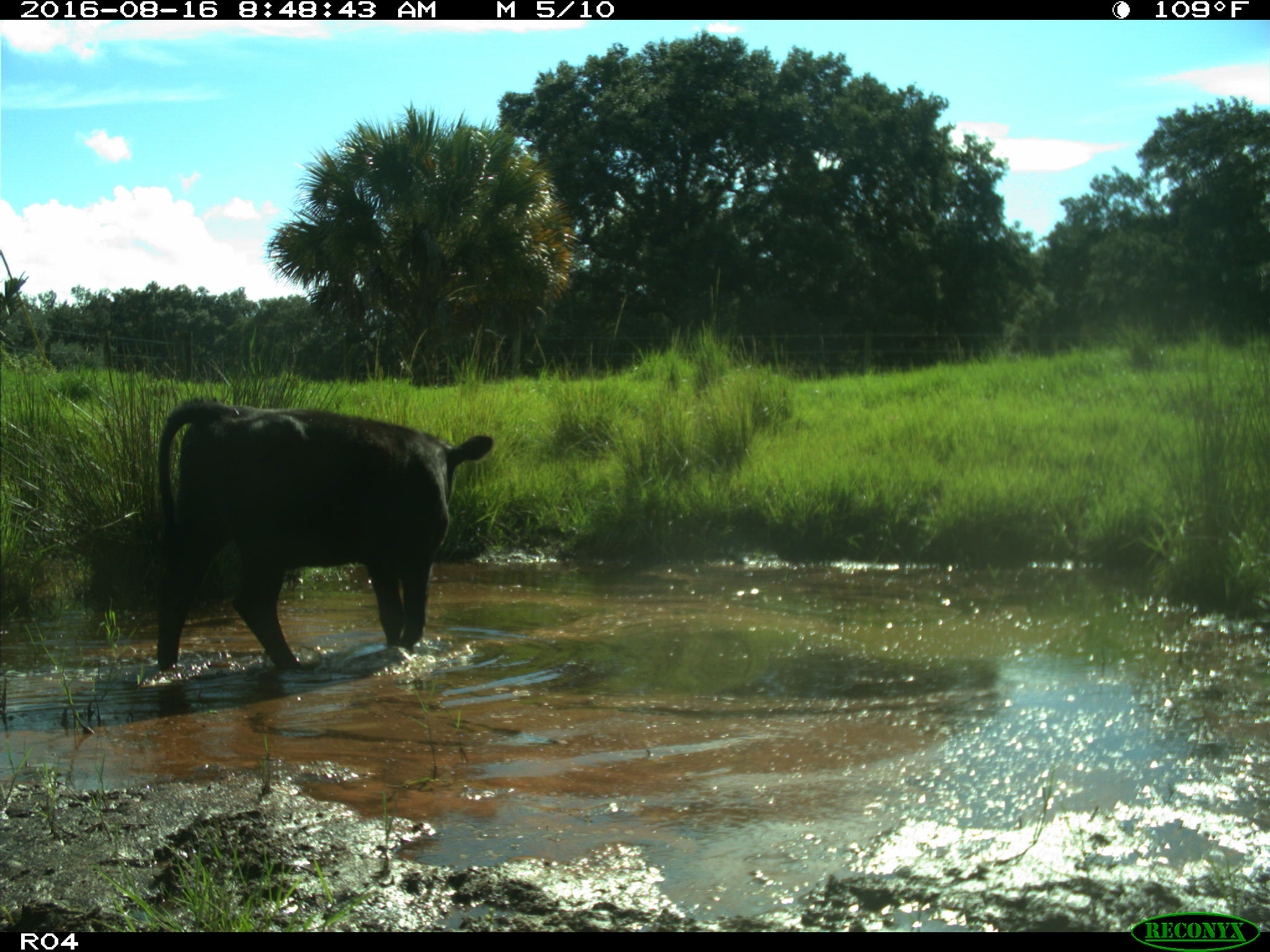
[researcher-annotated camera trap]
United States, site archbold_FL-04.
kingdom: Animalia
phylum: Chordata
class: Mammalia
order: Artiodactyla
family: Bovidae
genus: Bos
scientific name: Bos taurus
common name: domestic cow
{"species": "Bos taurus (domestic cow)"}